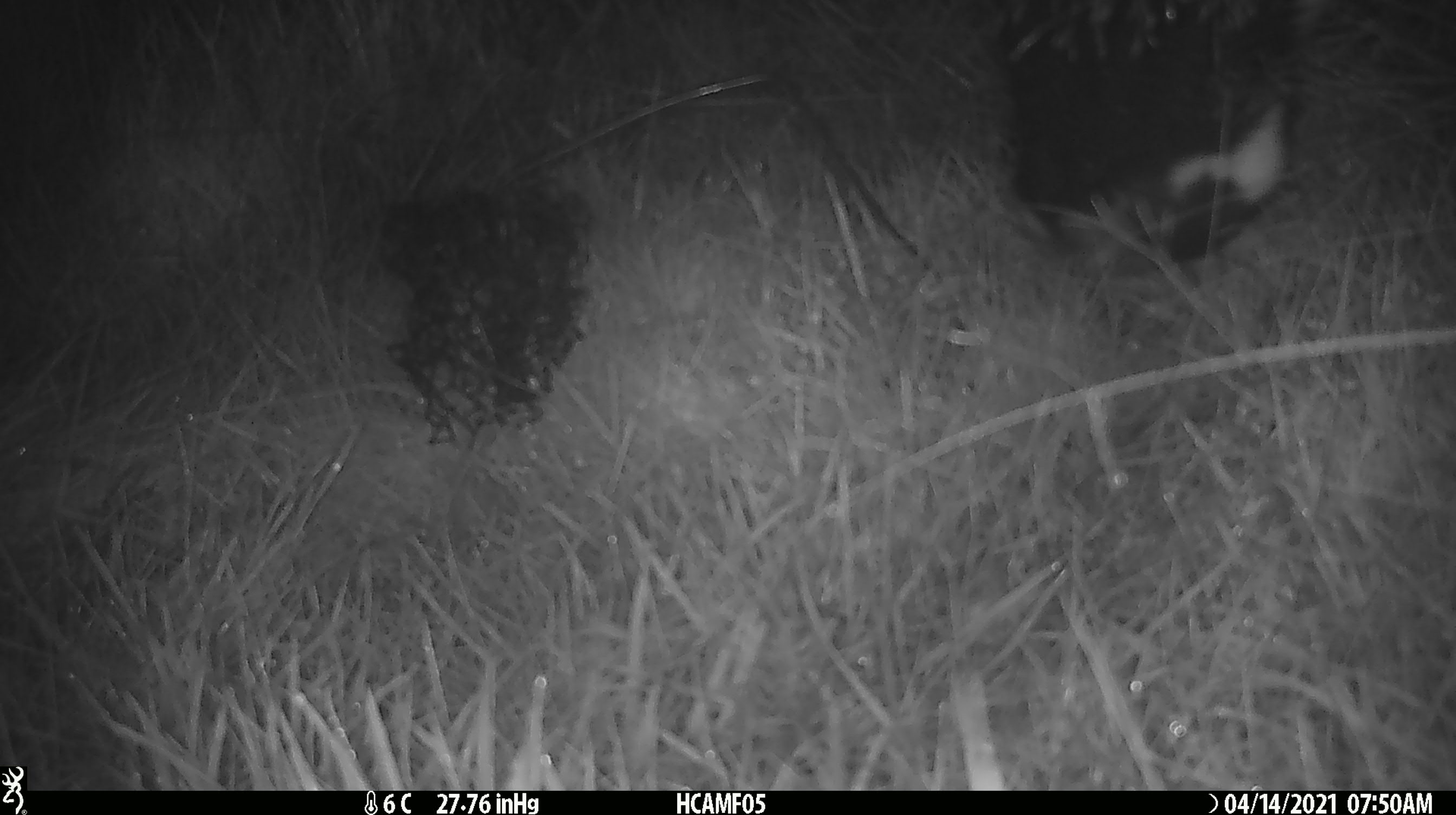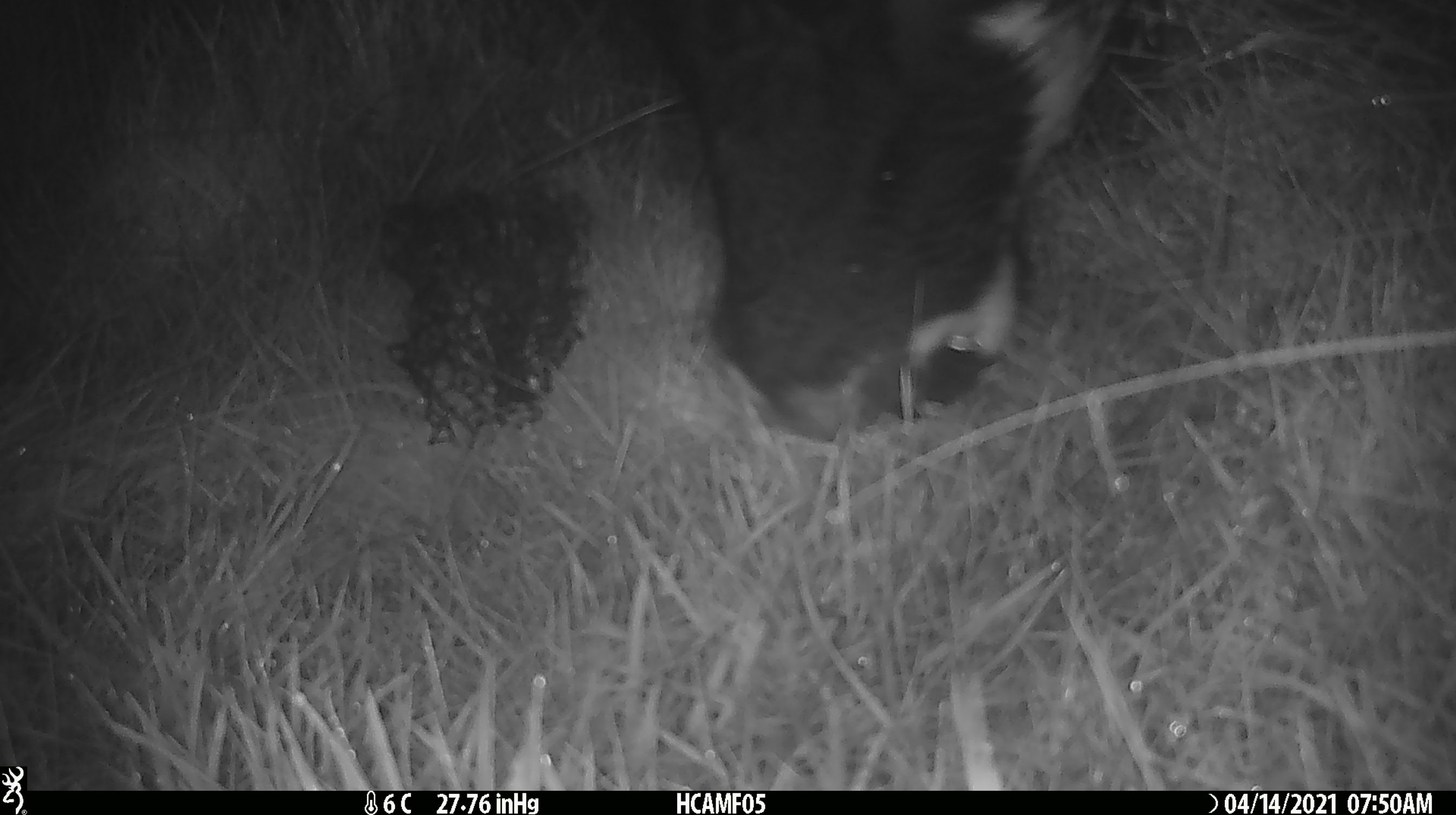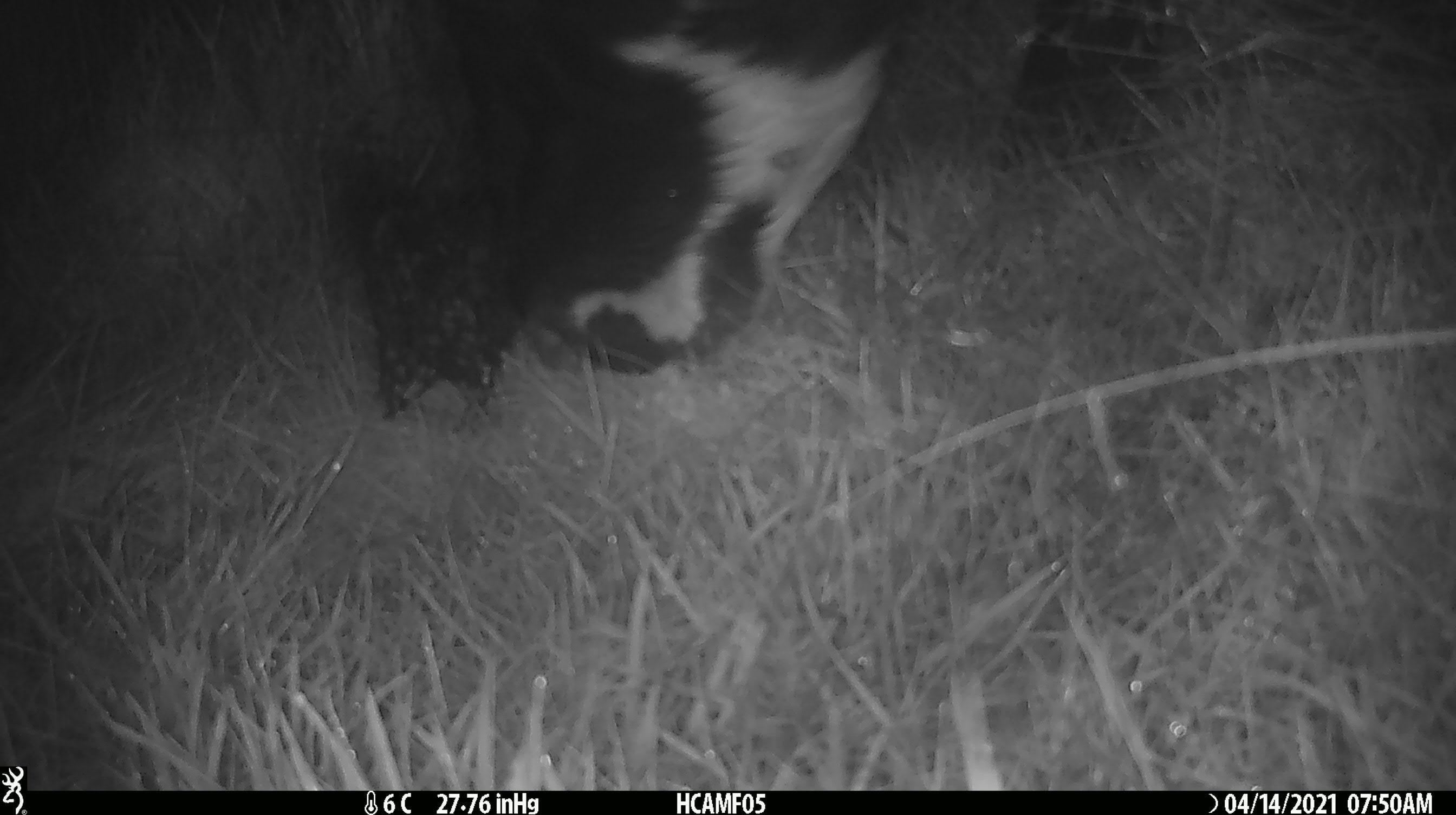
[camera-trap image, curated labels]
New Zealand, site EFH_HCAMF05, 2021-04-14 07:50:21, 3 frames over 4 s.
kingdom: Animalia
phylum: Chordata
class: Mammalia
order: Artiodactyla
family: Bovidae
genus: Bos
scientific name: Bos taurus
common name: domestic cow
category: cow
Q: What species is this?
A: Cow (domestic cow) (Bos taurus).